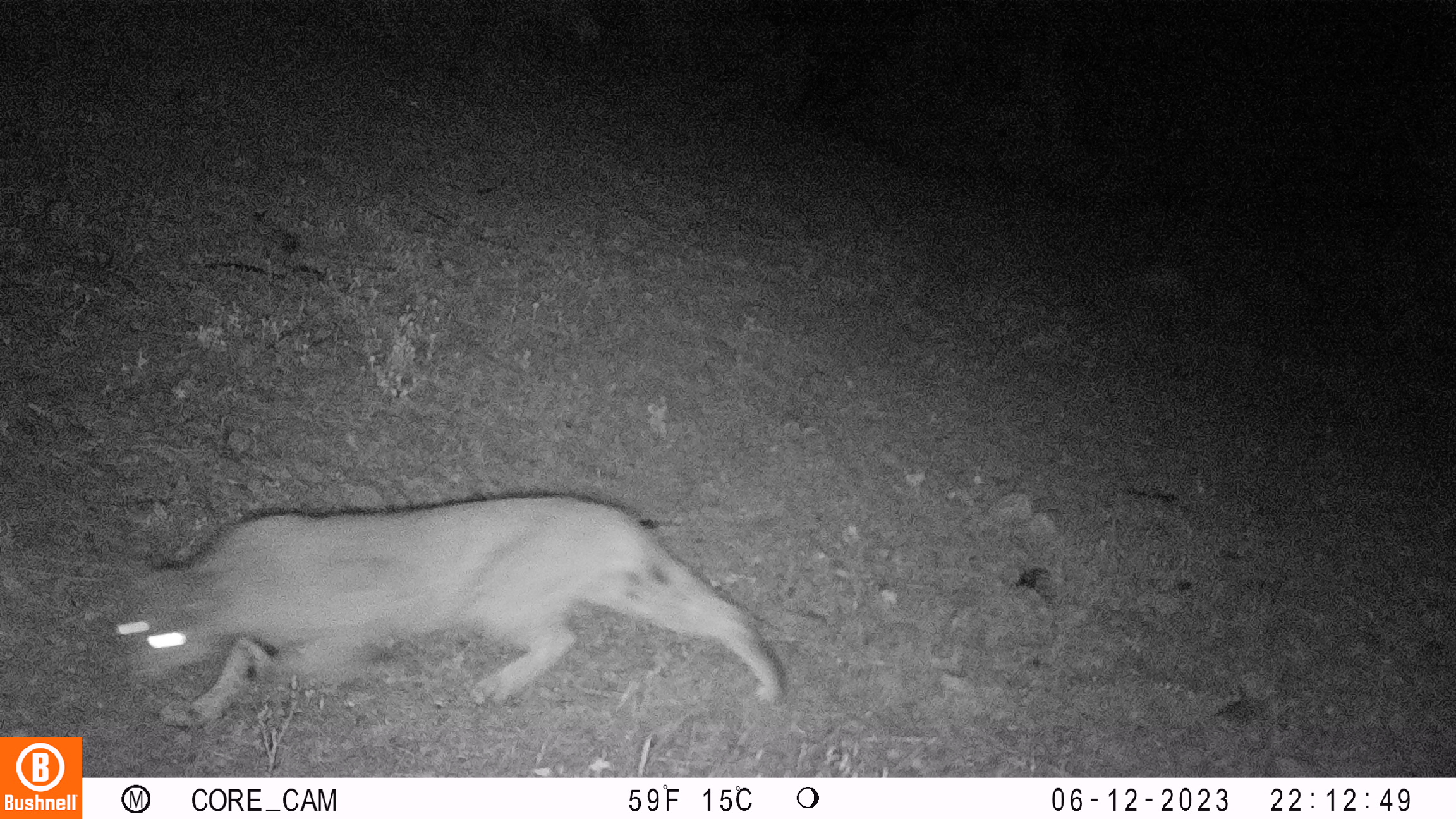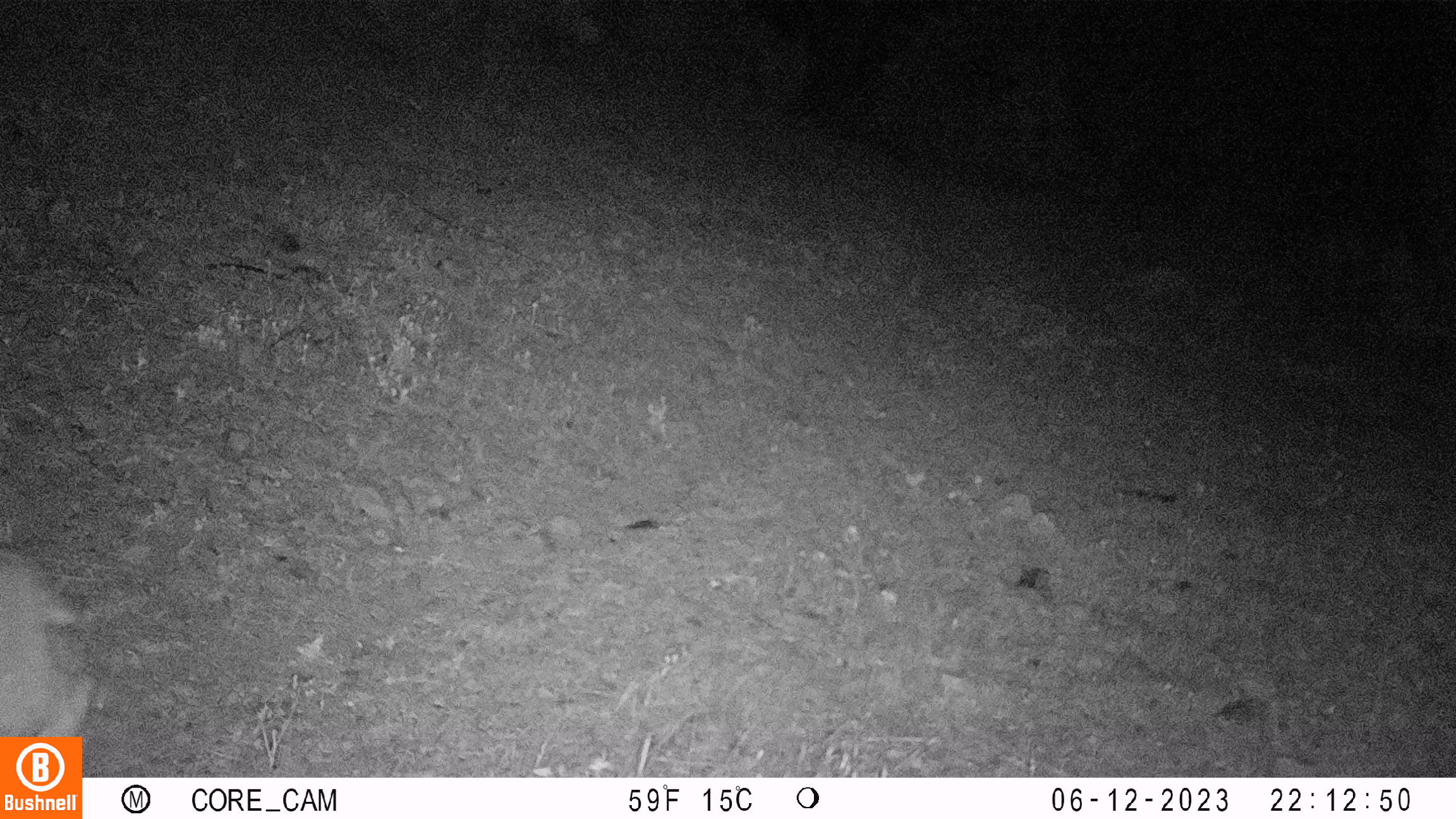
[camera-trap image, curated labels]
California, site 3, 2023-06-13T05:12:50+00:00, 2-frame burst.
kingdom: Animalia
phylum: Chordata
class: Mammalia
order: Carnivora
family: Felidae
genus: Lynx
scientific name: Lynx rufus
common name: bobcat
Bobcat (Lynx rufus).